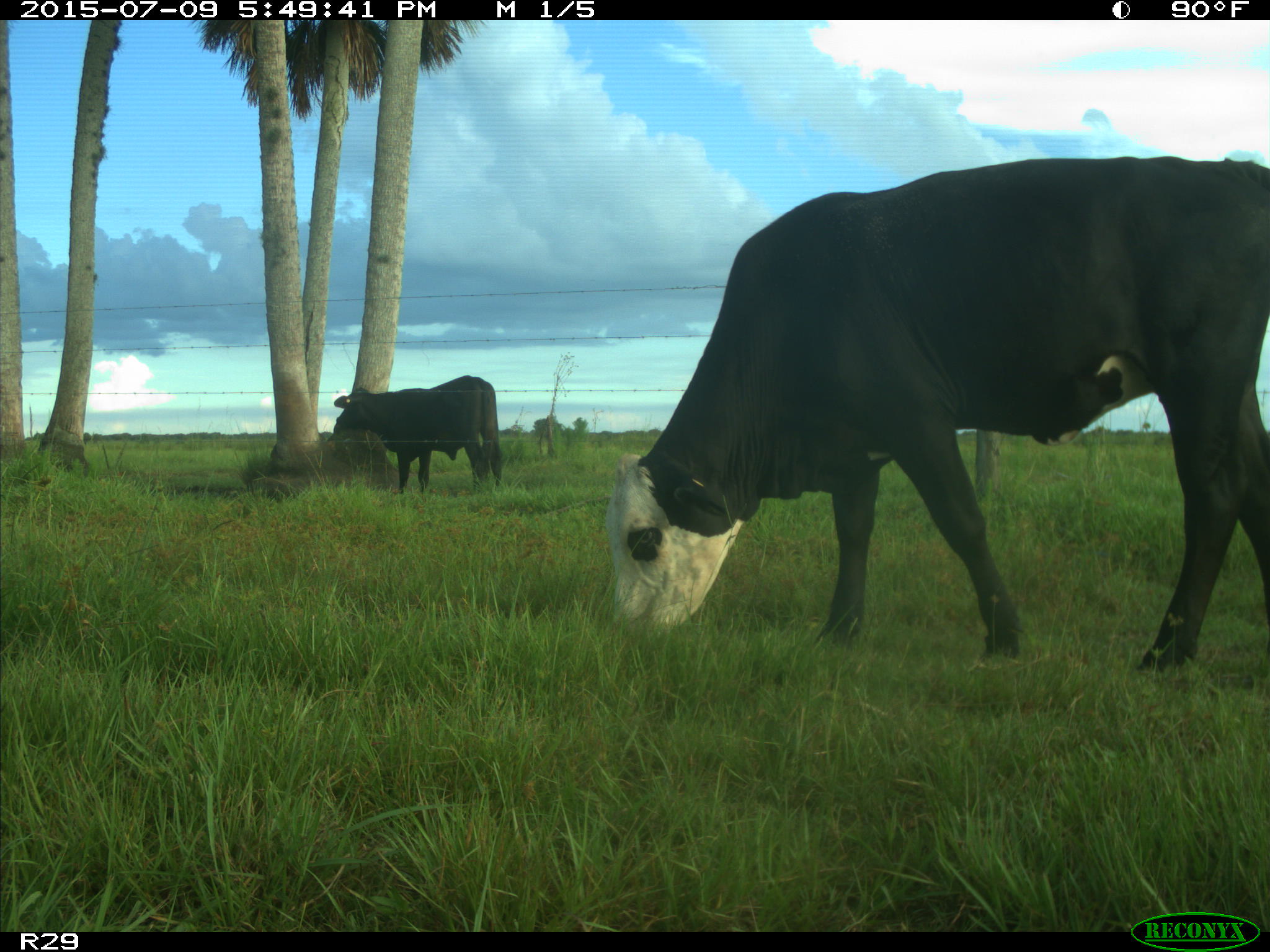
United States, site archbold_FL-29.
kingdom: Animalia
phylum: Chordata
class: Mammalia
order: Artiodactyla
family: Bovidae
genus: Bos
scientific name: Bos taurus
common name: domestic cow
Bos taurus (domestic cow).